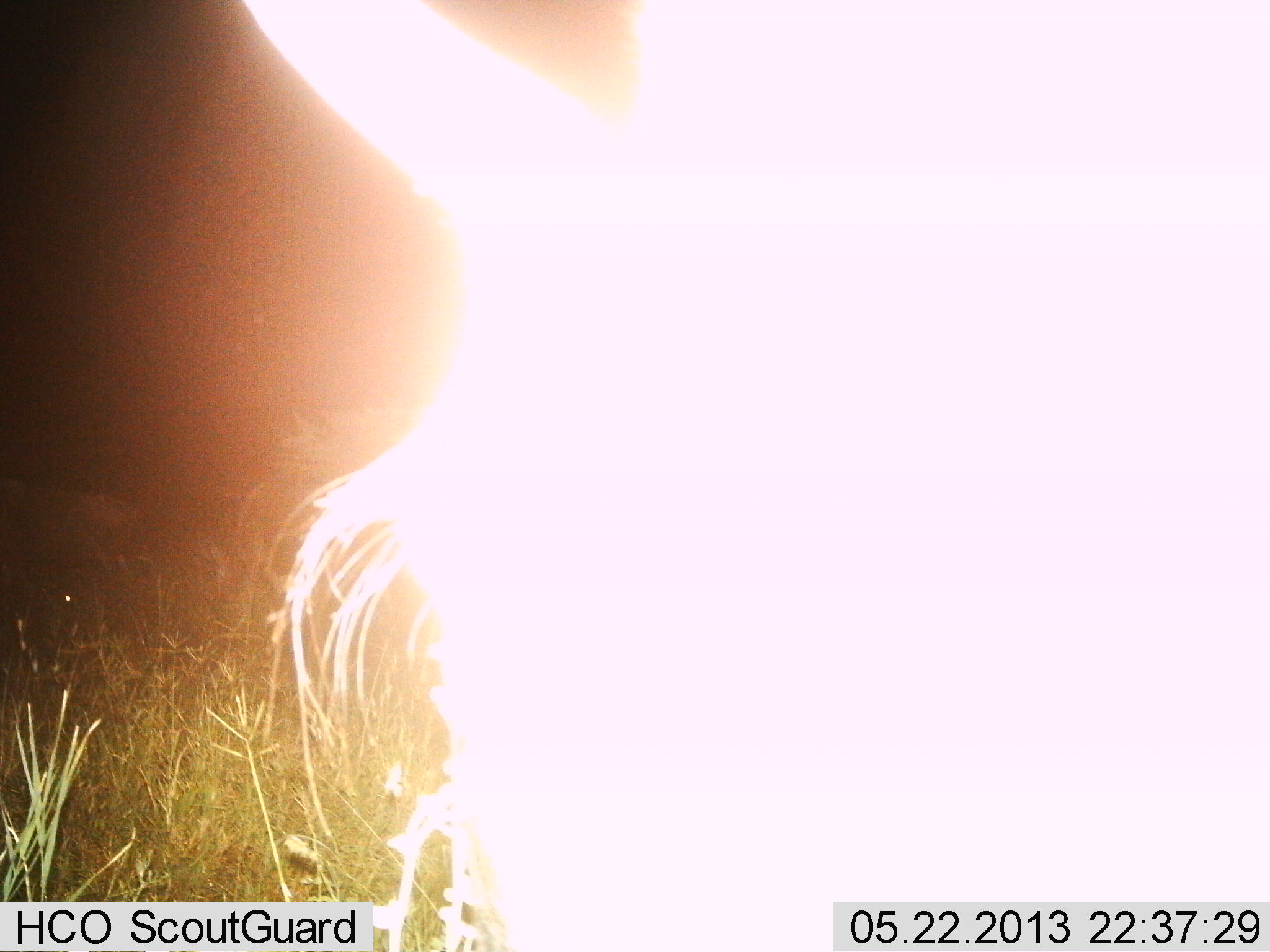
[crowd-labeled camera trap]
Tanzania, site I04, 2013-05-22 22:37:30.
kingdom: Animalia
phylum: Chordata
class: Mammalia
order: Artiodactyla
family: Bovidae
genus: Connochaetes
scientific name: Connochaetes taurinus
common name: blue wildebeest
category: wildebeest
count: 1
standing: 89%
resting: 0%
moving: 11%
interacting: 0%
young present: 0%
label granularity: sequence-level